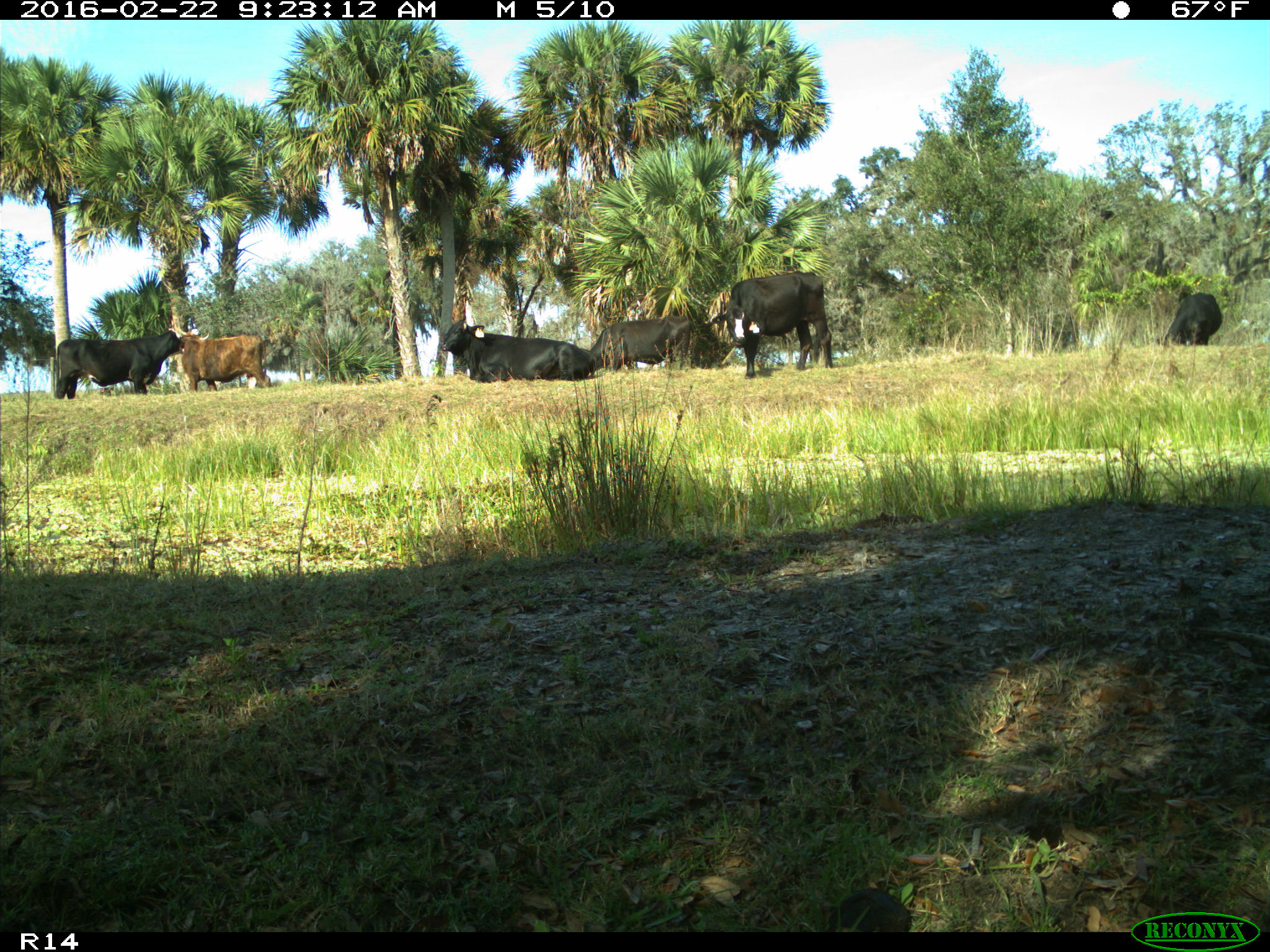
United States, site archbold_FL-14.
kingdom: Animalia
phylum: Chordata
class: Mammalia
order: Artiodactyla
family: Bovidae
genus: Bos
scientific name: Bos taurus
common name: domestic cow